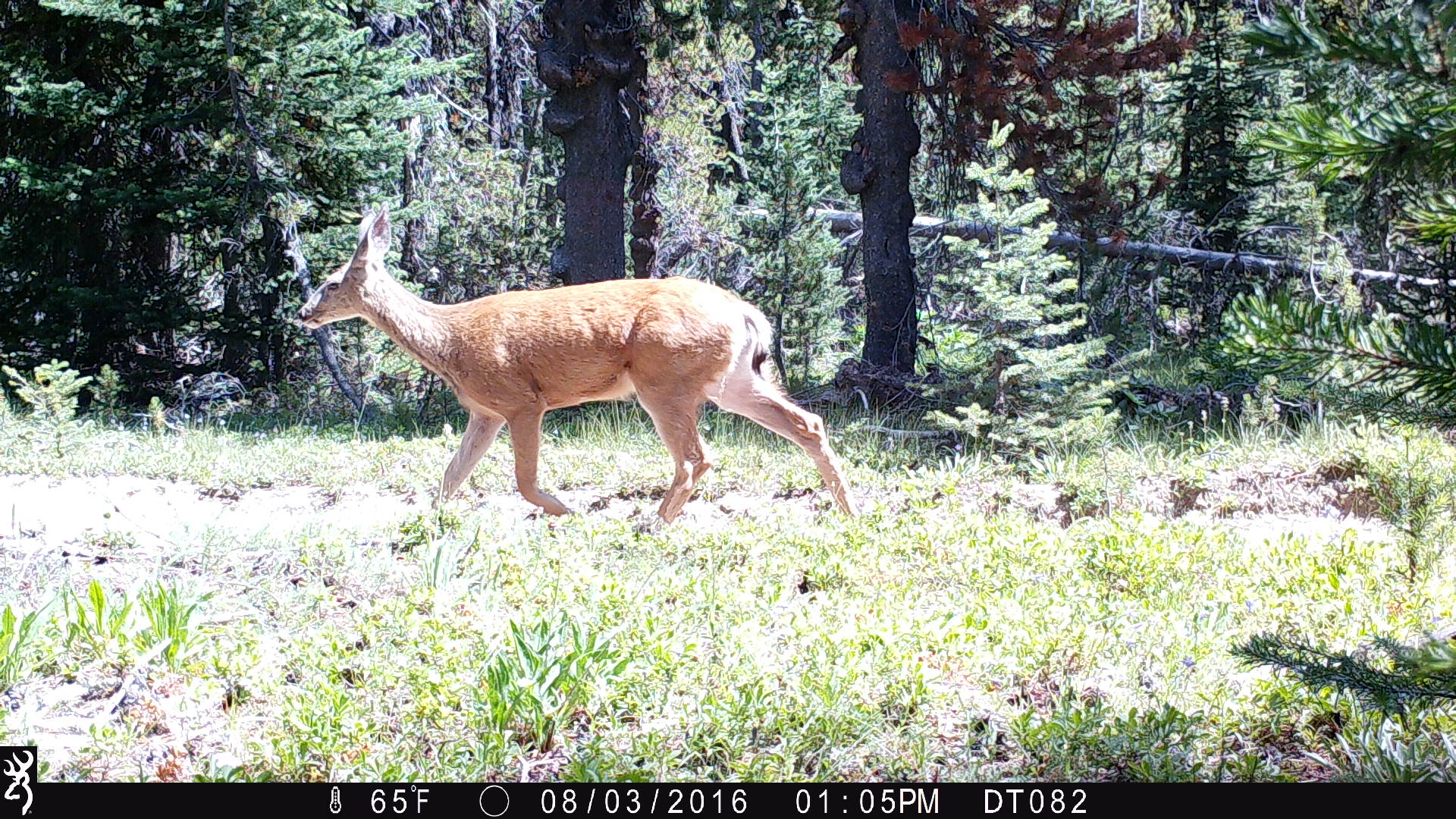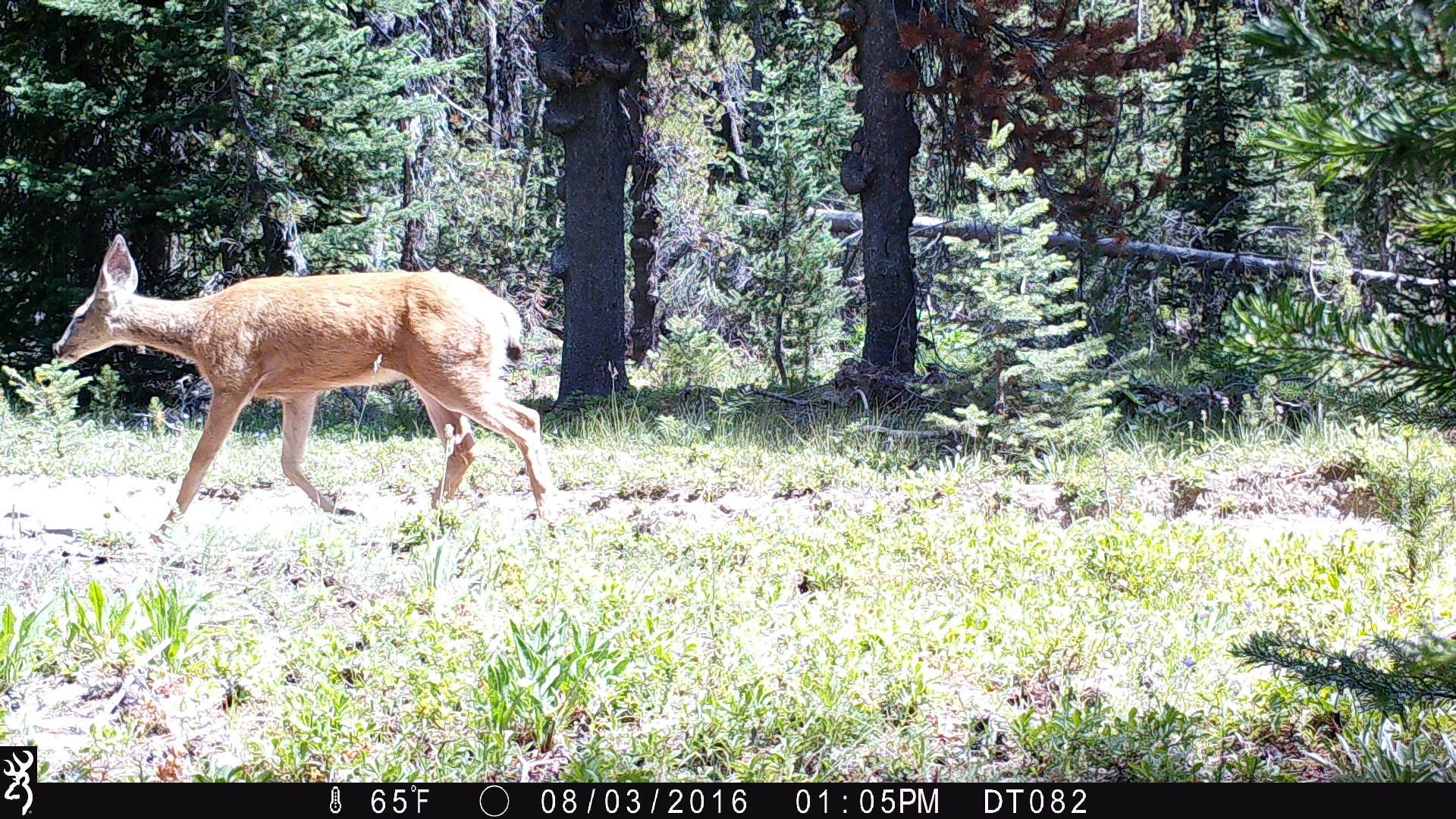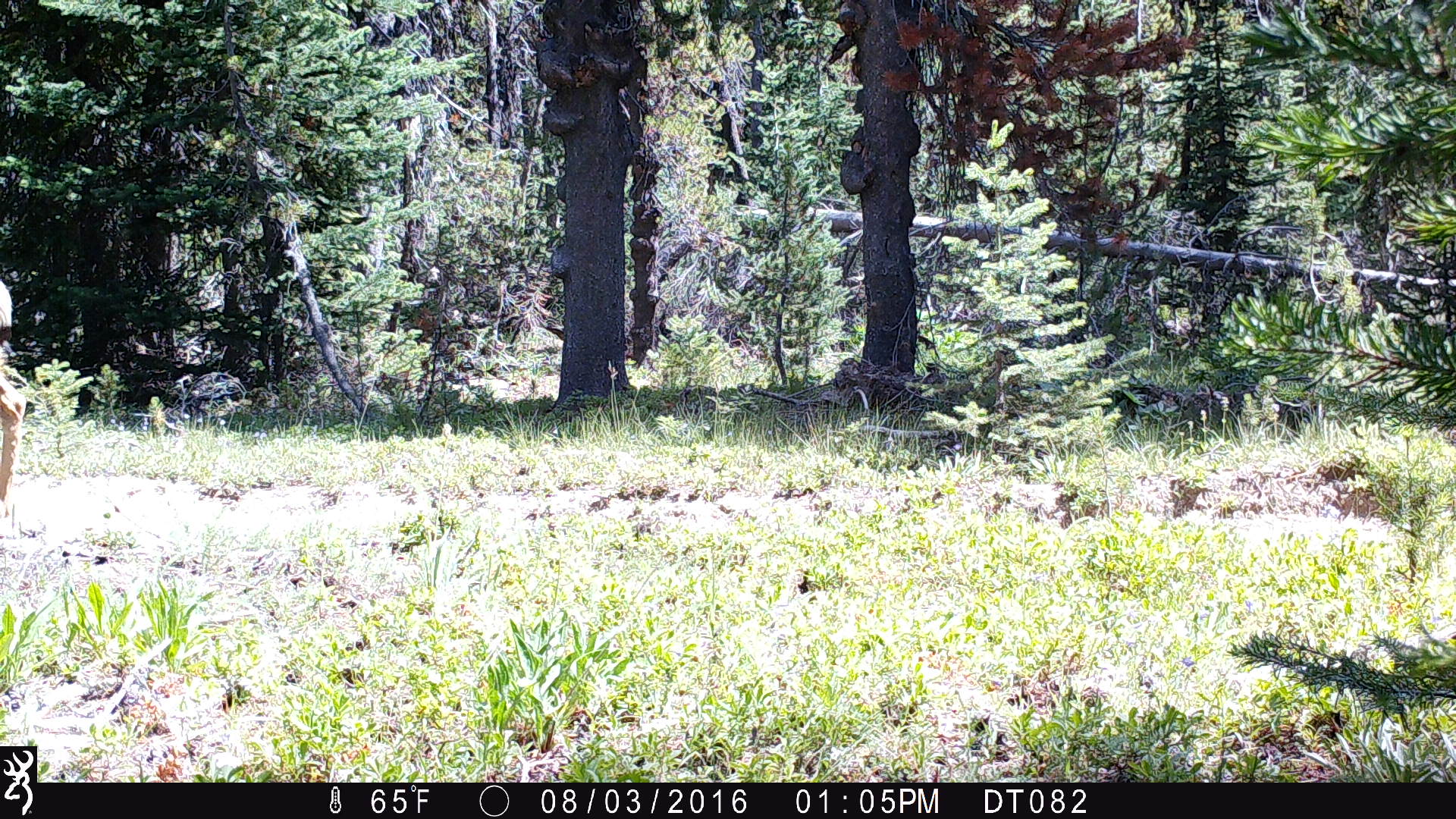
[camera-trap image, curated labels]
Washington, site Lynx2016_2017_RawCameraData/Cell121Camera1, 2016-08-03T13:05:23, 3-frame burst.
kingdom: Animalia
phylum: Chordata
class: Mammalia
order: Artiodactyla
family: Cervidae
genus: Odocoileus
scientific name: Odocoileus hemionus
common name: mule deer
Odocoileus hemionus (mule deer). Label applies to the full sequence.